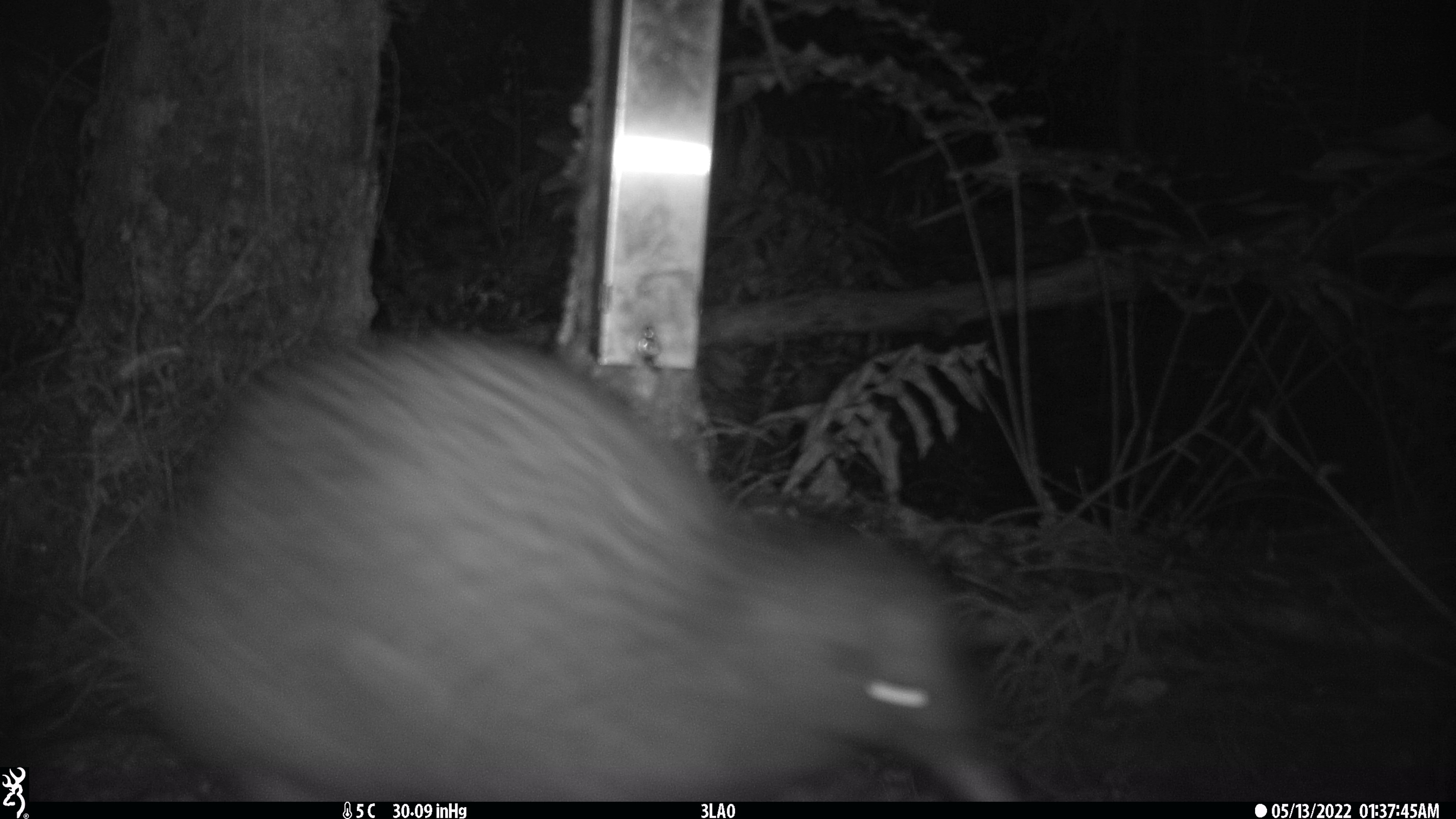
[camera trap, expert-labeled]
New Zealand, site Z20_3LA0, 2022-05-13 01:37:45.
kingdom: Animalia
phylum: Chordata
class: Aves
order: Apterygiformes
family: Apterygidae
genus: Apteryx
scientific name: Apteryx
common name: kiwi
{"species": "kiwi (Apteryx)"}